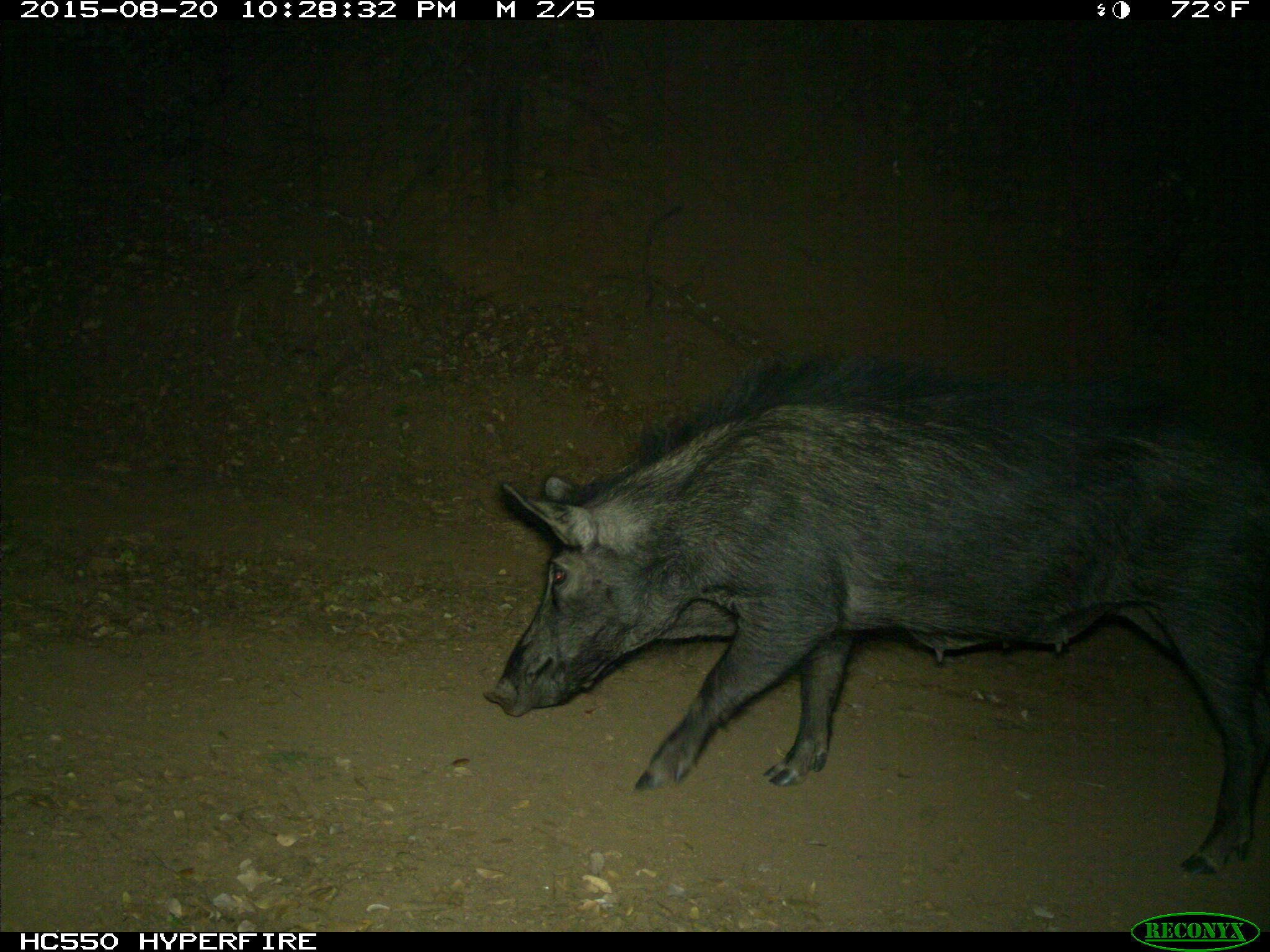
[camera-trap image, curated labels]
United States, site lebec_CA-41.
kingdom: Animalia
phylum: Chordata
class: Mammalia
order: Artiodactyla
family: Suidae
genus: Sus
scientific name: Sus scrofa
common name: wild boar